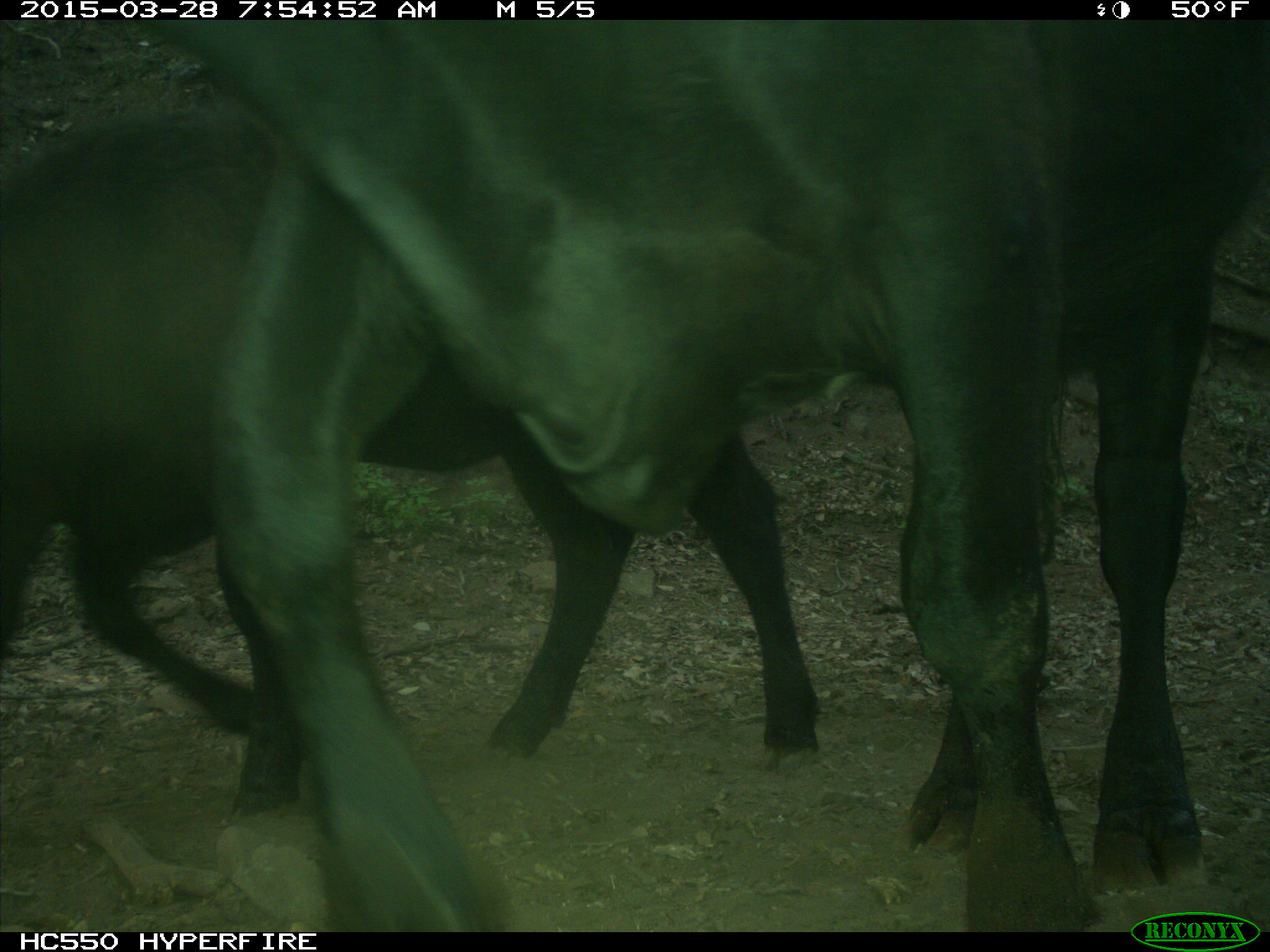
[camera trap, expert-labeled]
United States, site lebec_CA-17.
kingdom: Animalia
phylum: Chordata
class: Mammalia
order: Artiodactyla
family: Bovidae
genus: Bos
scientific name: Bos taurus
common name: domestic cow